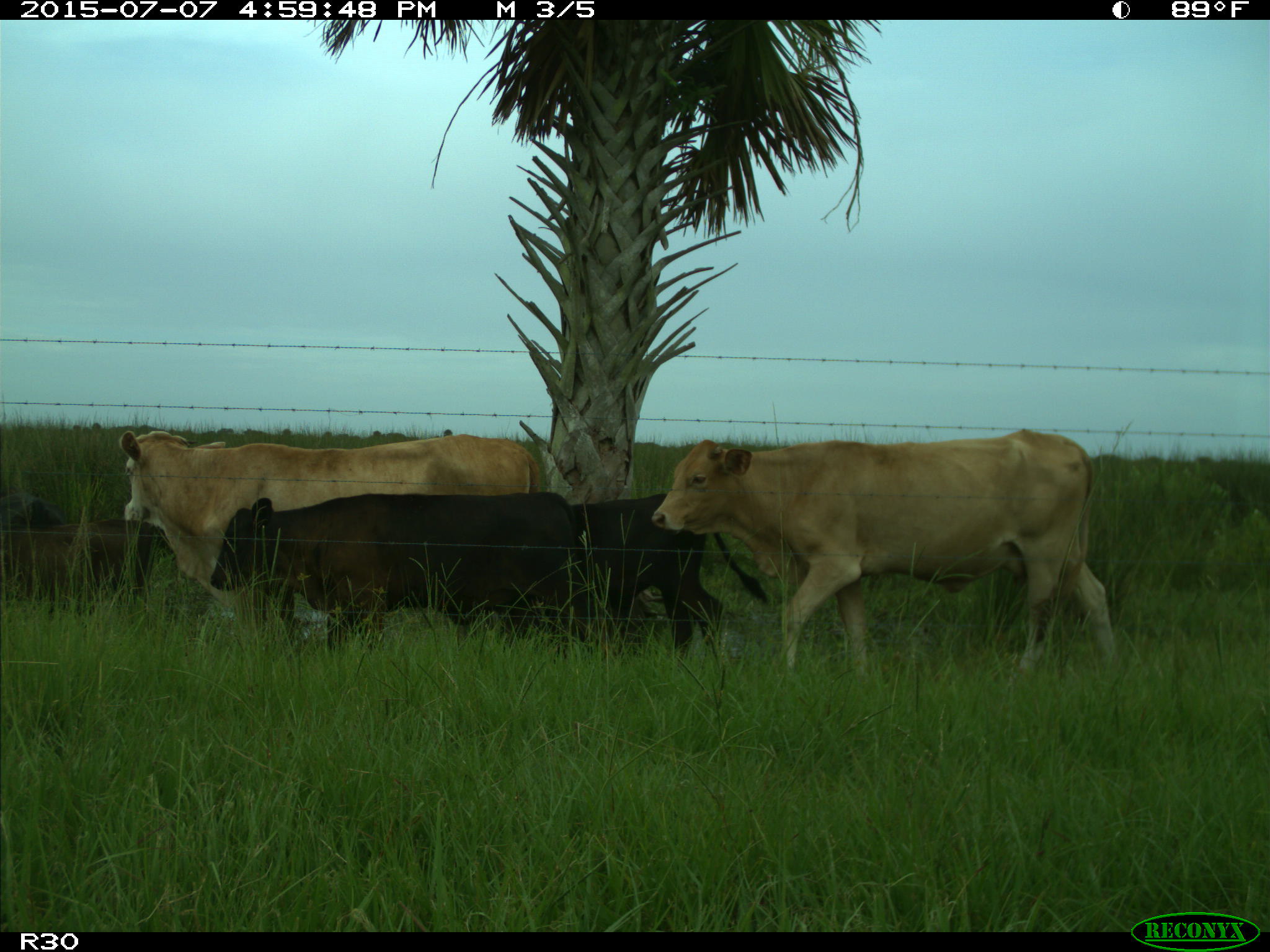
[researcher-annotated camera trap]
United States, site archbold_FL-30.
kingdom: Animalia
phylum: Chordata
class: Mammalia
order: Artiodactyla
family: Bovidae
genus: Bos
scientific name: Bos taurus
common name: domestic cow